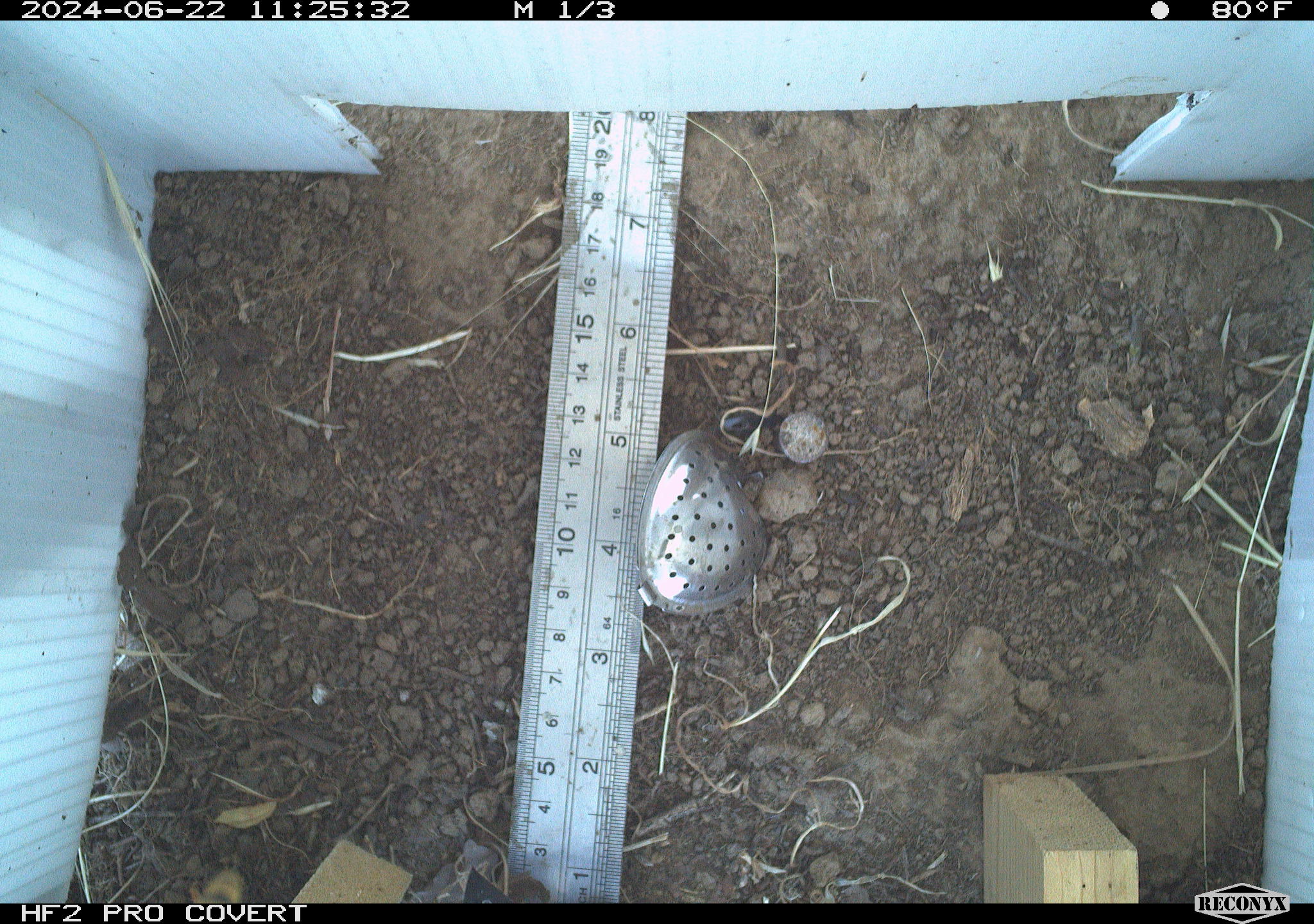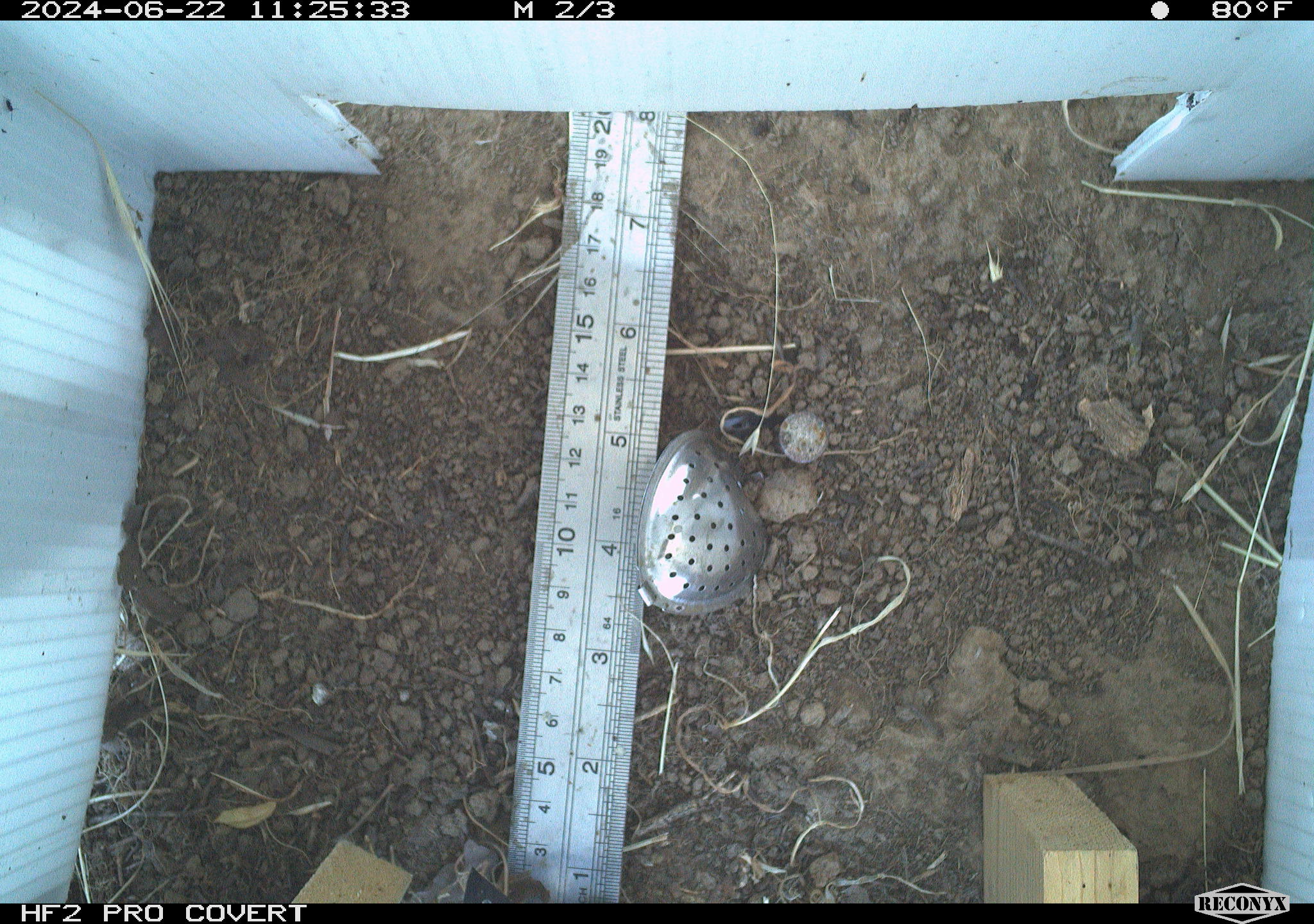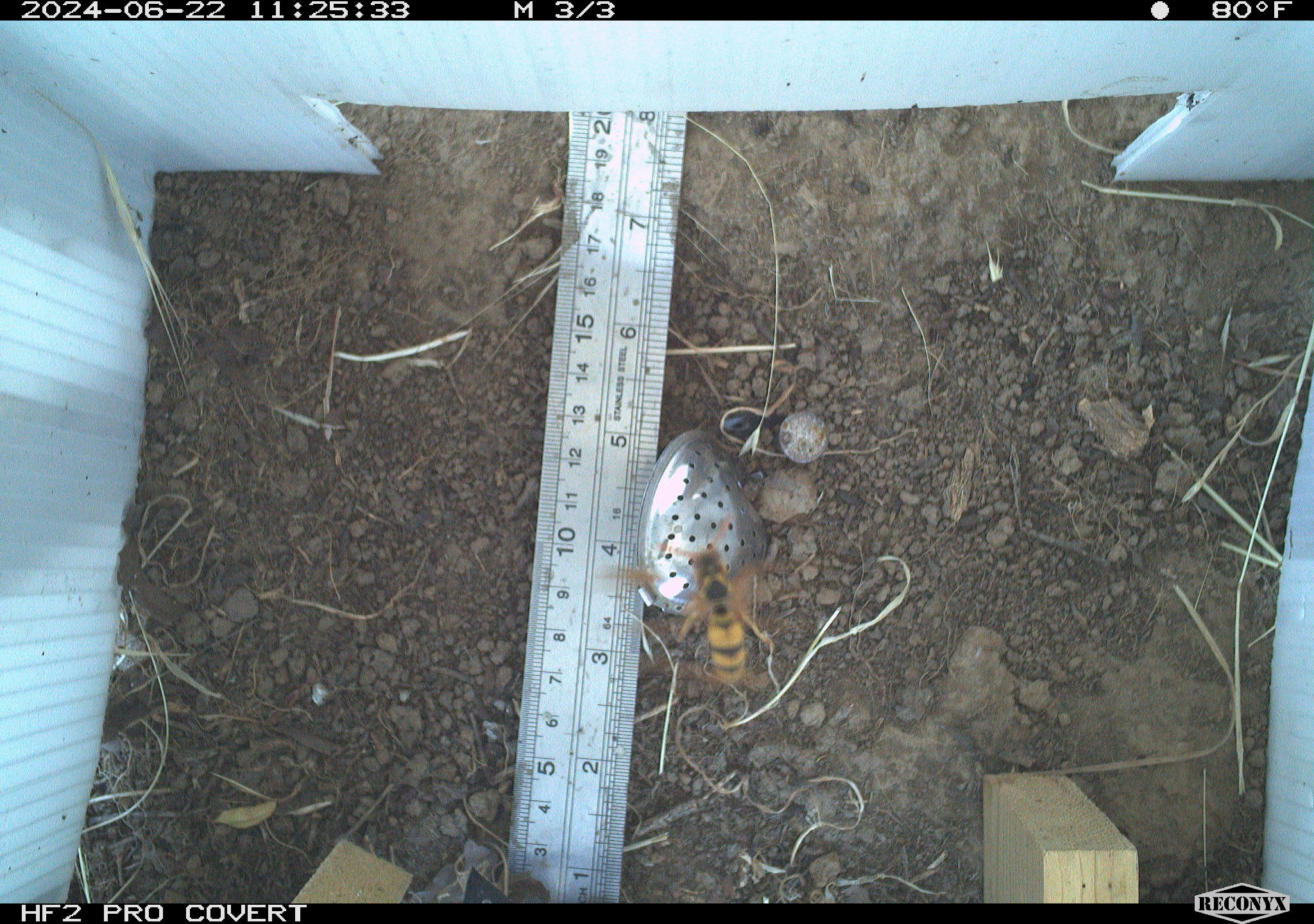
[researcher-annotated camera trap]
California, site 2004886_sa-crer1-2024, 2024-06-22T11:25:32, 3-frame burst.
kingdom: Animalia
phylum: Arthropoda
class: Insecta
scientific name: Insecta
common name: insect